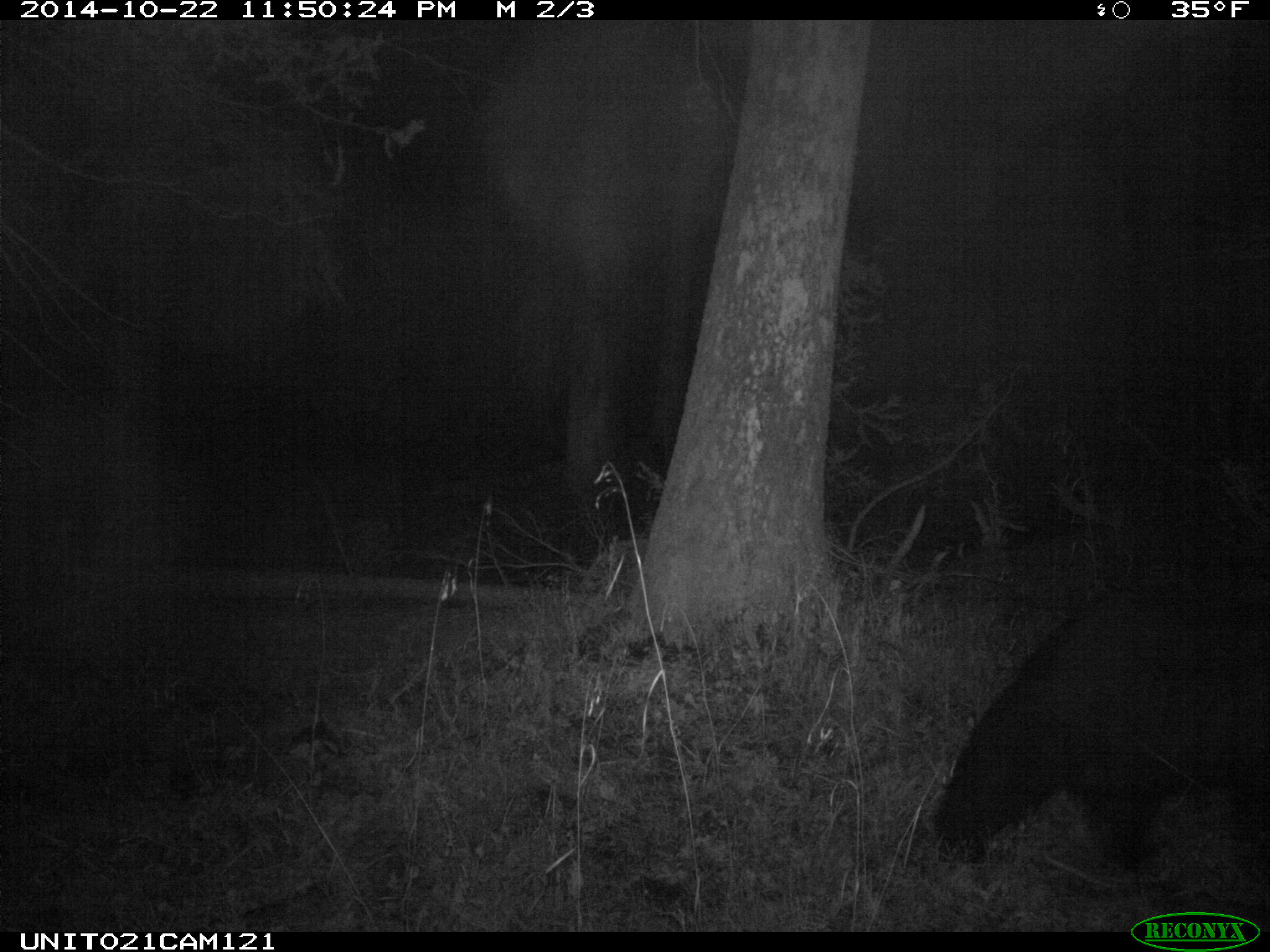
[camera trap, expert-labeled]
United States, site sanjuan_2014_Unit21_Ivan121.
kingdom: Animalia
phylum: Chordata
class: Mammalia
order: Carnivora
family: Ursidae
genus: Ursus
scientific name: Ursus americanus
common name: american black bear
Ursus americanus (american black bear).